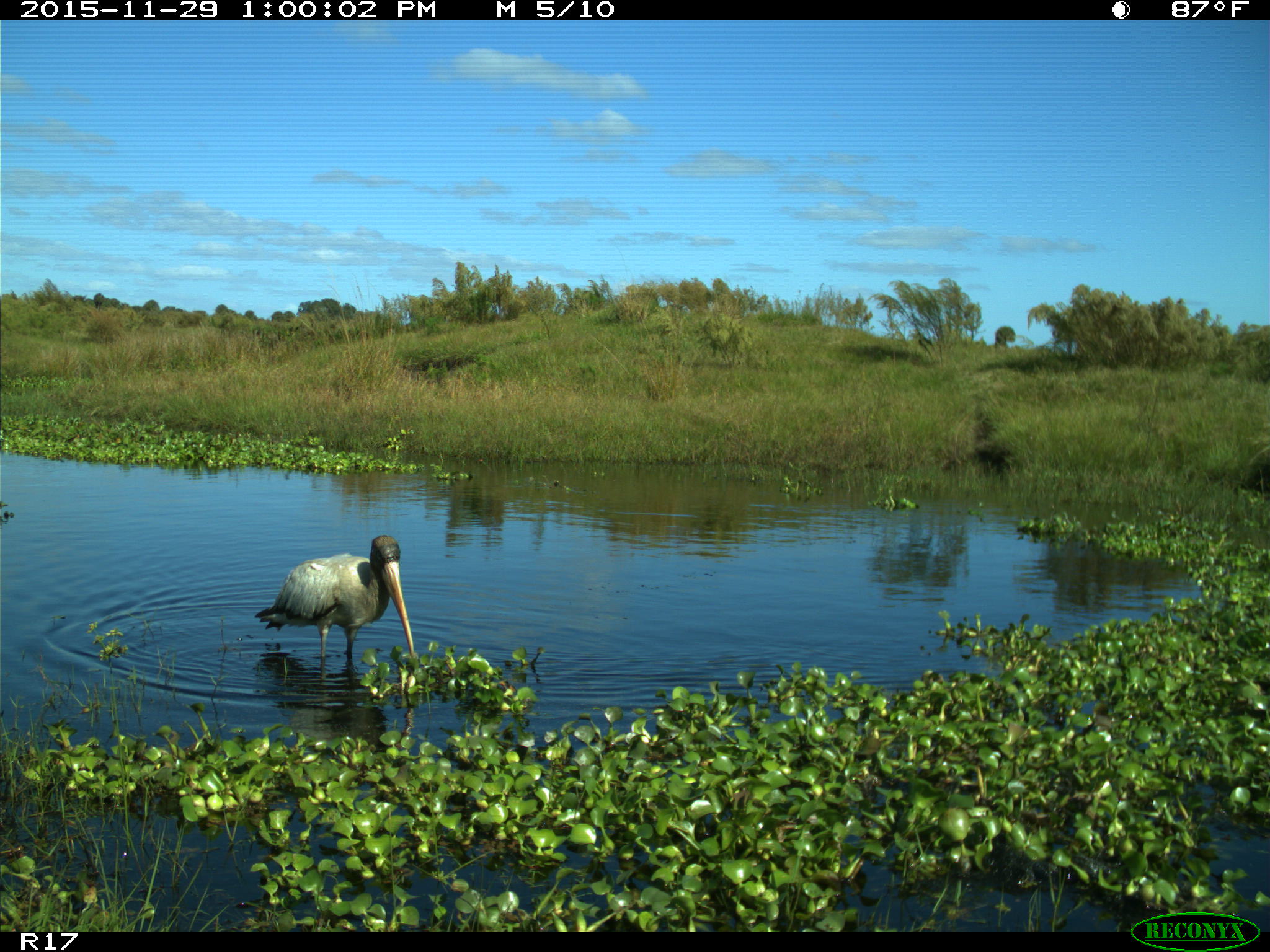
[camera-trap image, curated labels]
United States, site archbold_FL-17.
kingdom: Animalia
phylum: Chordata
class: Aves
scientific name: Aves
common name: birds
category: unidentified bird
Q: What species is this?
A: Unidentified bird (birds) (Aves).